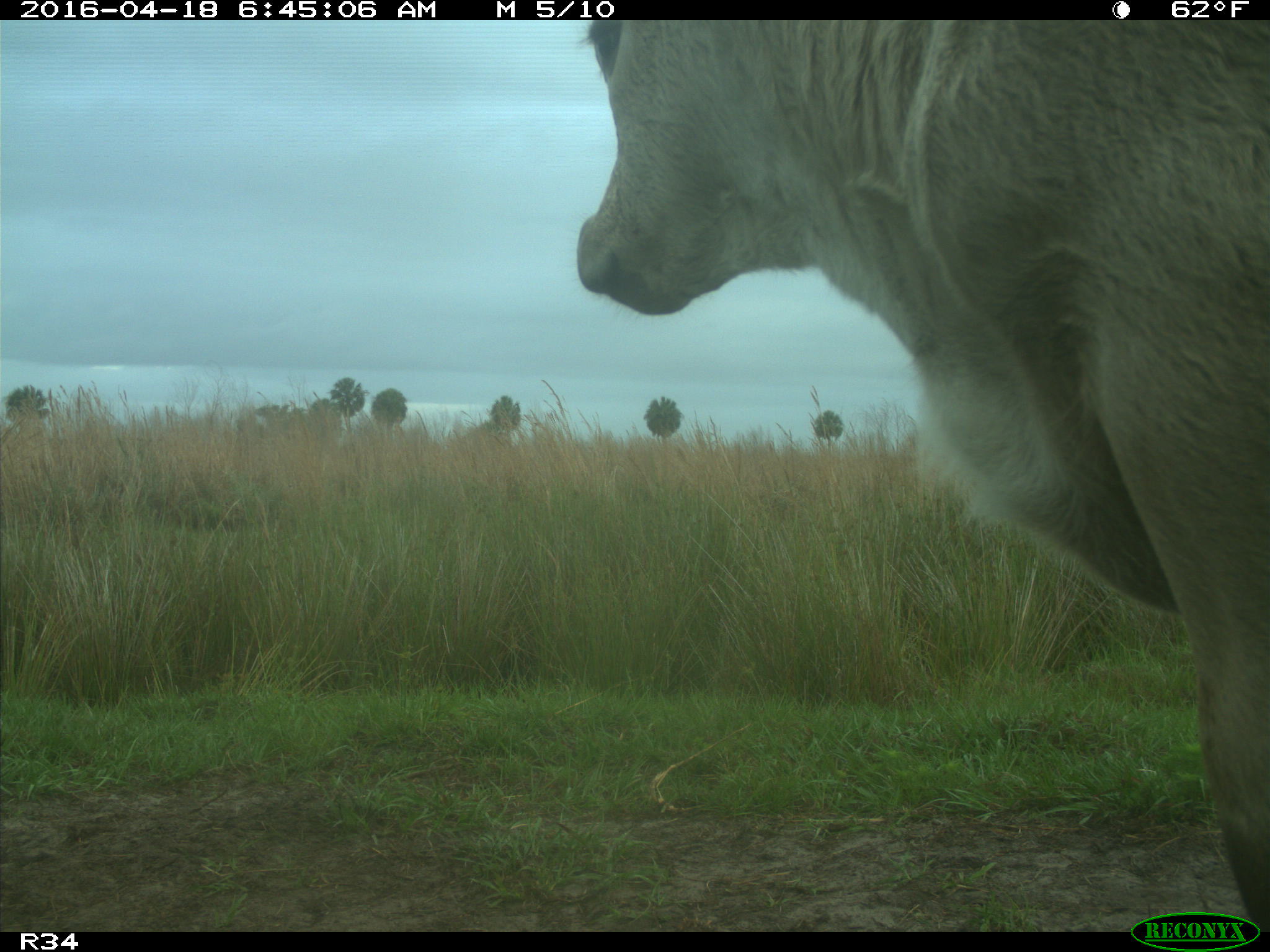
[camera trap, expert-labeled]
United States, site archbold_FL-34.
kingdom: Animalia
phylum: Chordata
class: Mammalia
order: Artiodactyla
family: Bovidae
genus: Bos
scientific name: Bos taurus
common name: domestic cow